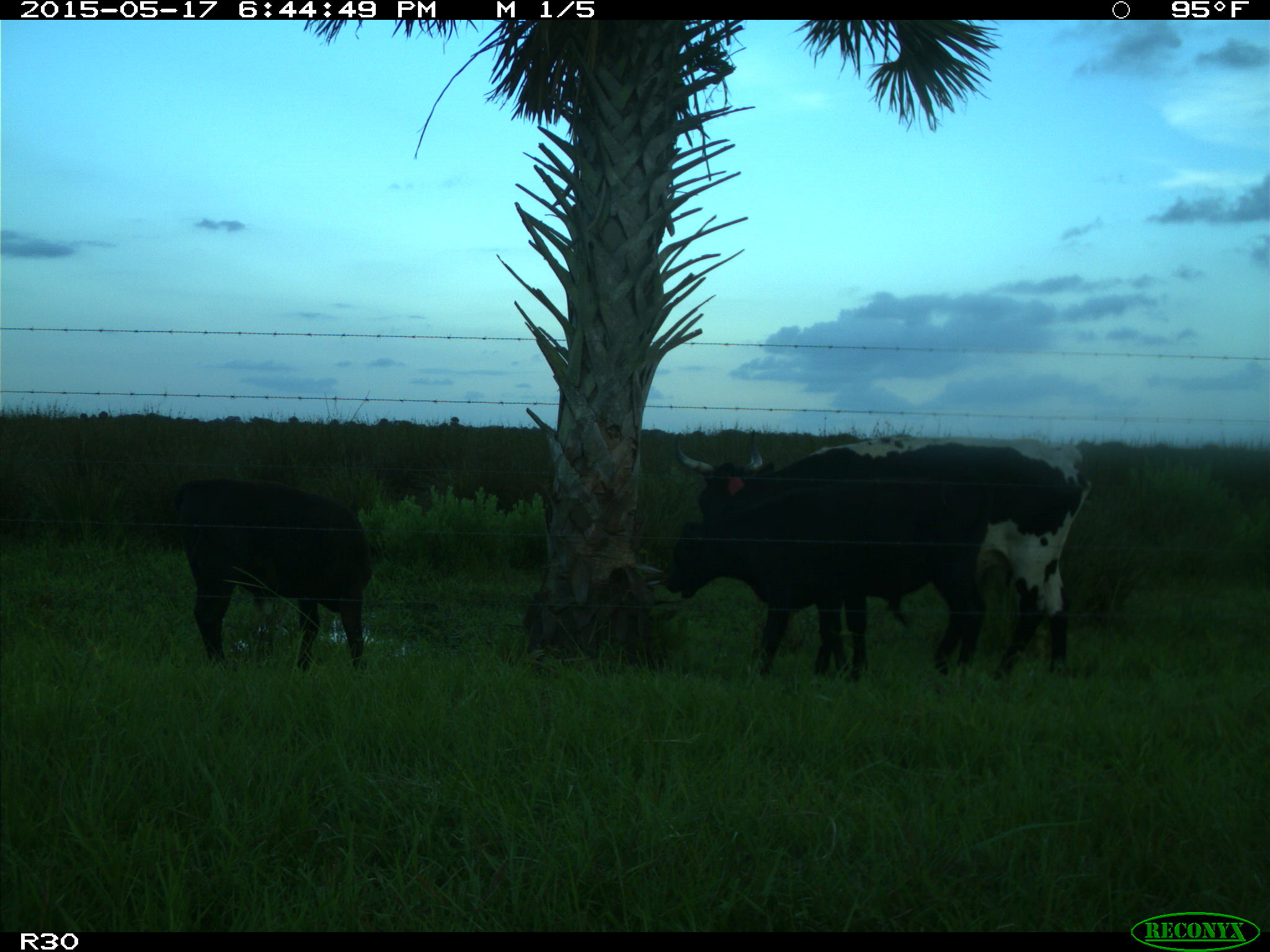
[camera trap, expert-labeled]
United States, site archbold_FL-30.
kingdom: Animalia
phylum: Chordata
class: Mammalia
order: Artiodactyla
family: Bovidae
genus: Bos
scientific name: Bos taurus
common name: domestic cow